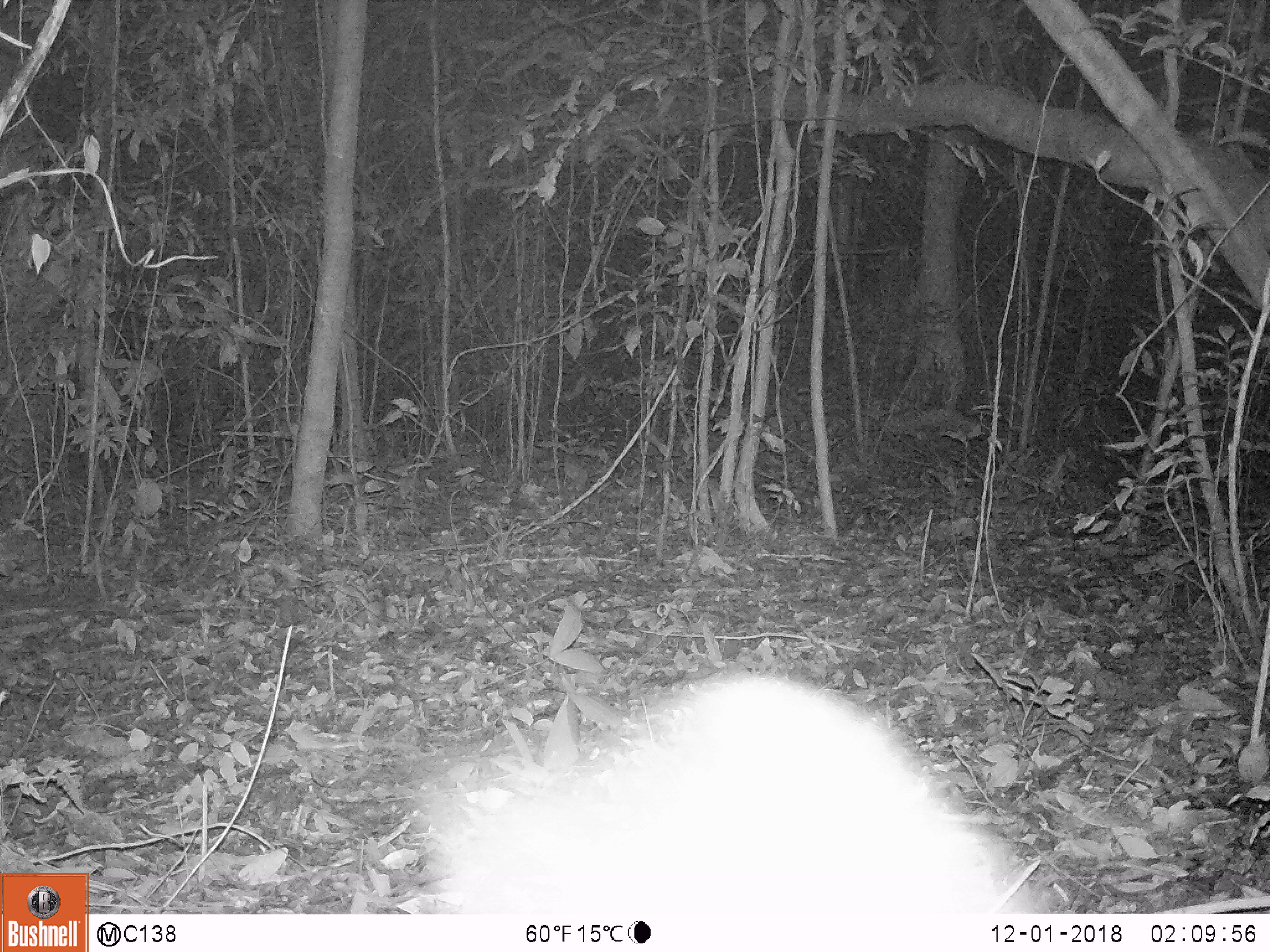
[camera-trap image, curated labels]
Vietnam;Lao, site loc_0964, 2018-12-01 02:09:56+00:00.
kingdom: Animalia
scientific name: Animalia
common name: animal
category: unidentified animal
Unidentified animal (animal) (Animalia). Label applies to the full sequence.